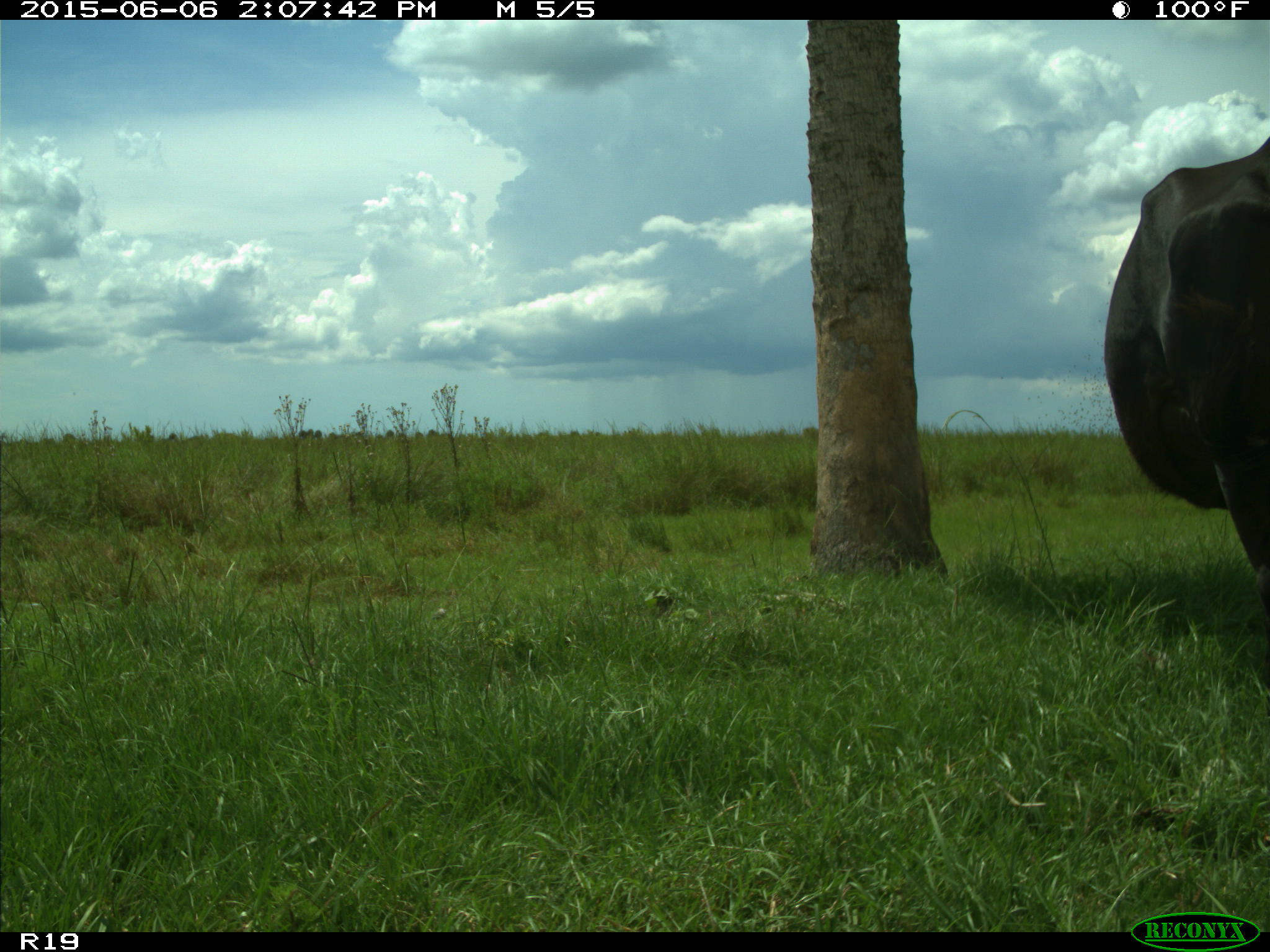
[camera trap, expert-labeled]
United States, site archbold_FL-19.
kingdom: Animalia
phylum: Chordata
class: Mammalia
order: Artiodactyla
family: Bovidae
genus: Bos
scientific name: Bos taurus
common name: domestic cow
Bos taurus (domestic cow).